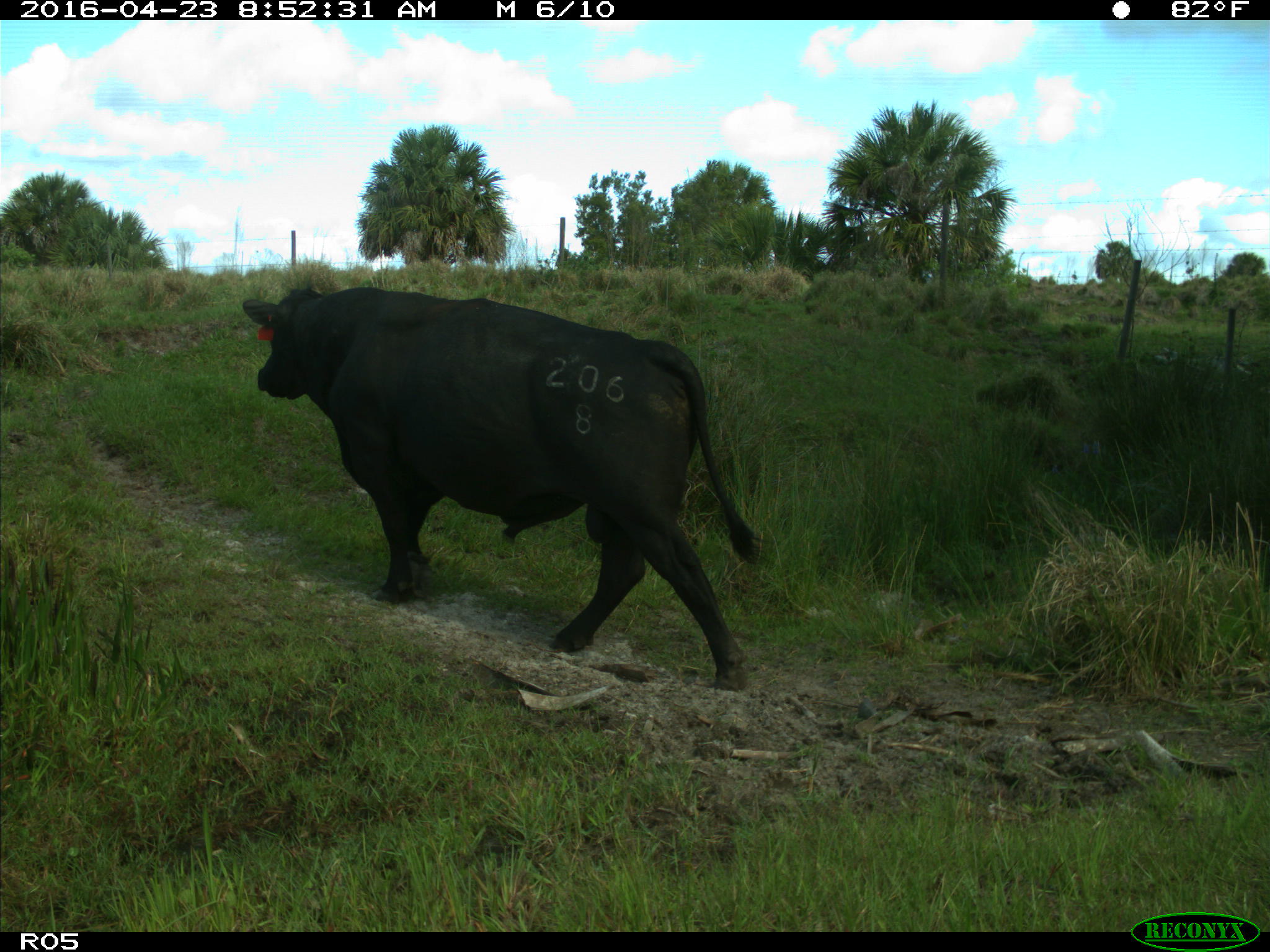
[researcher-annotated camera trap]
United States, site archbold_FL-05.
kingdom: Animalia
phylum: Chordata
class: Mammalia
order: Artiodactyla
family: Bovidae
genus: Bos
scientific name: Bos taurus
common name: domestic cow